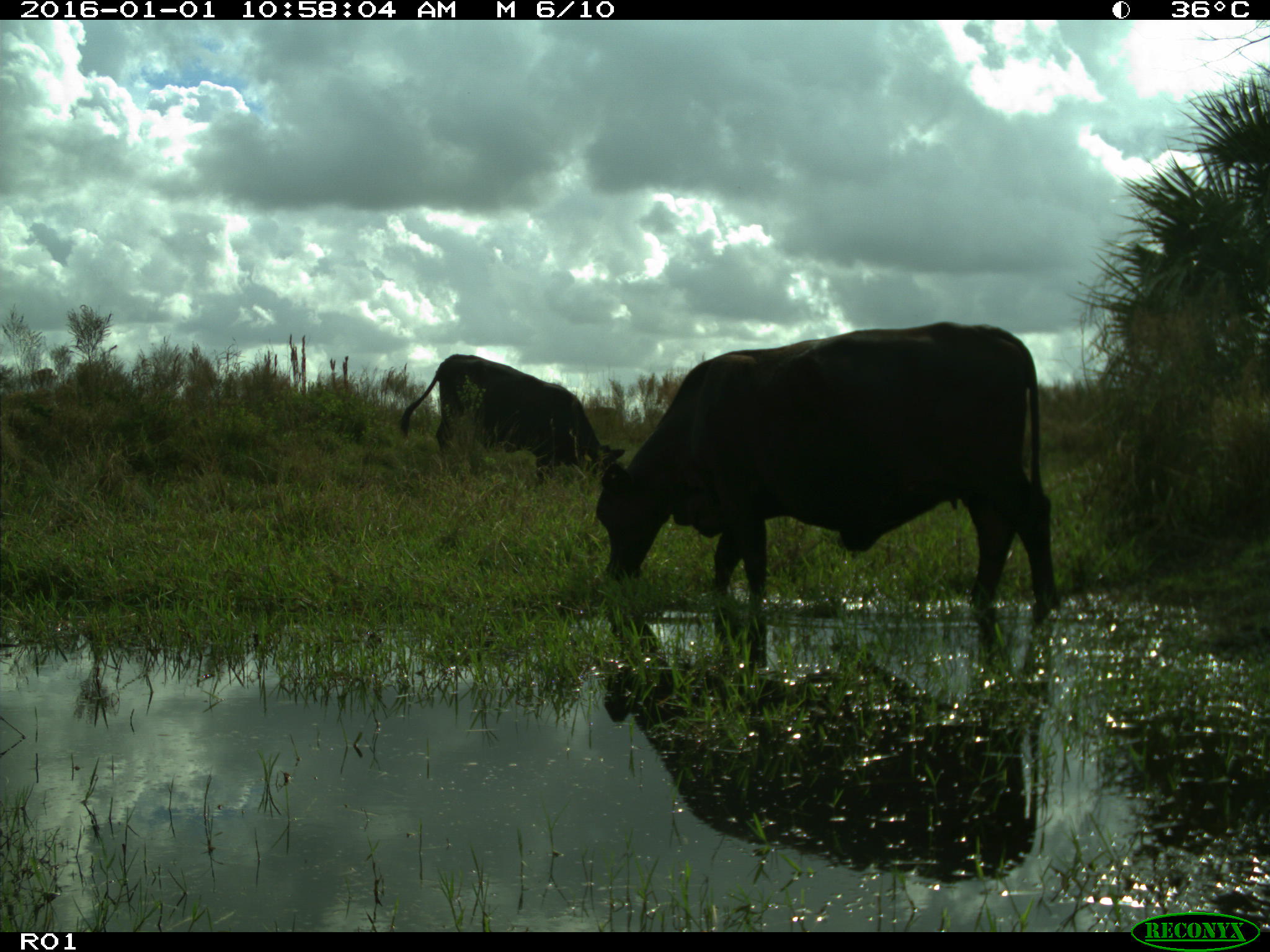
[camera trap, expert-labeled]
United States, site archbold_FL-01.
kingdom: Animalia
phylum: Chordata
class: Mammalia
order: Artiodactyla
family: Bovidae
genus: Bos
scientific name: Bos taurus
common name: domestic cow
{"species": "Bos taurus (domestic cow)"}